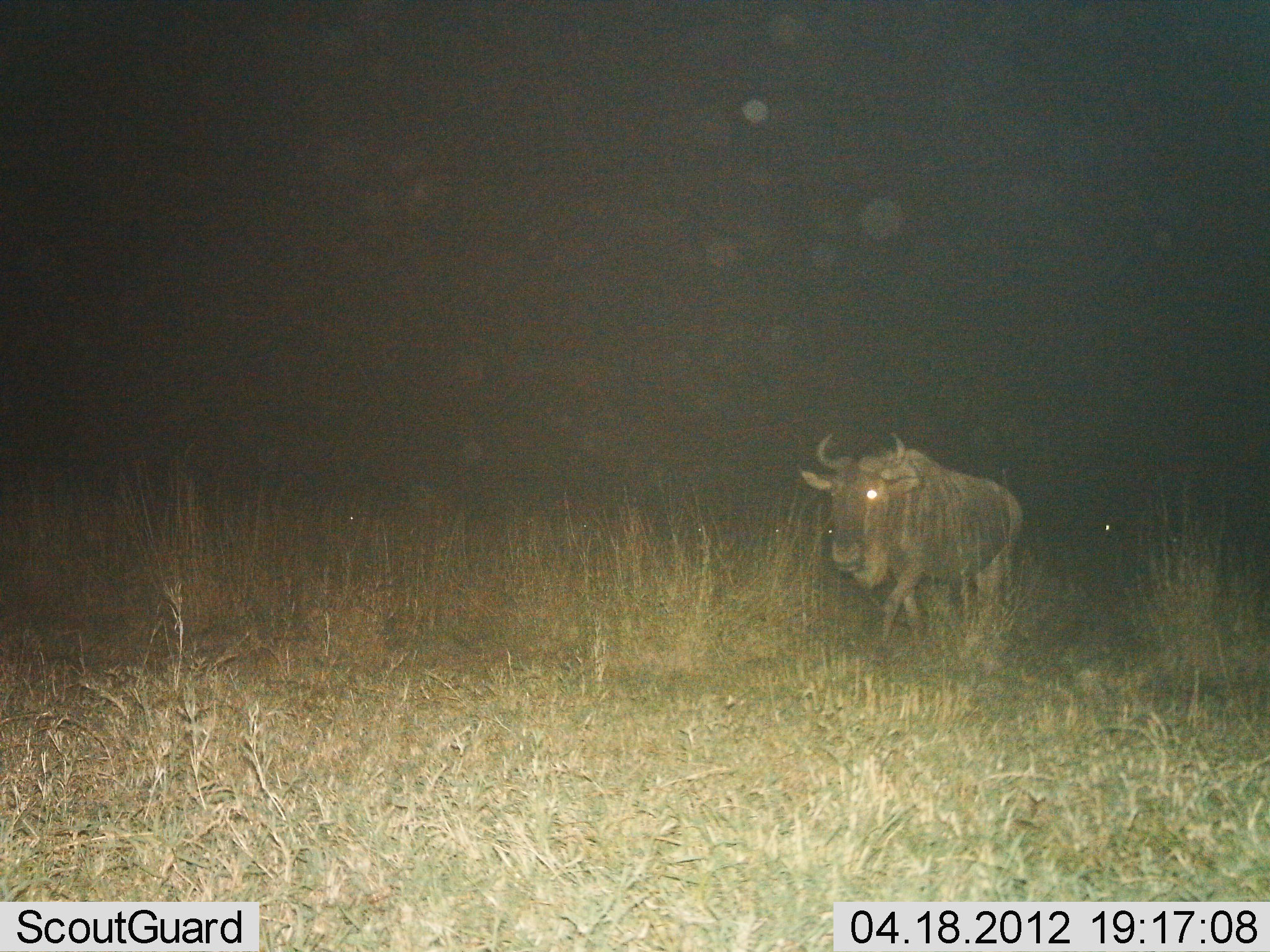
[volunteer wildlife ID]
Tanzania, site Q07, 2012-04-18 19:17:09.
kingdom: Animalia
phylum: Chordata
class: Mammalia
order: Artiodactyla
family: Bovidae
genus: Connochaetes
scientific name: Connochaetes taurinus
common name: blue wildebeest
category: wildebeest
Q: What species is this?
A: Wildebeest (blue wildebeest) (Connochaetes taurinus).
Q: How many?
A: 1.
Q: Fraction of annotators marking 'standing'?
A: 17%.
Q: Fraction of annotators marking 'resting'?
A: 0%.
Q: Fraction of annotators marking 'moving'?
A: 83%.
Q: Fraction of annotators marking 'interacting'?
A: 0%.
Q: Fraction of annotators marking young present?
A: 0%.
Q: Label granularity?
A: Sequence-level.